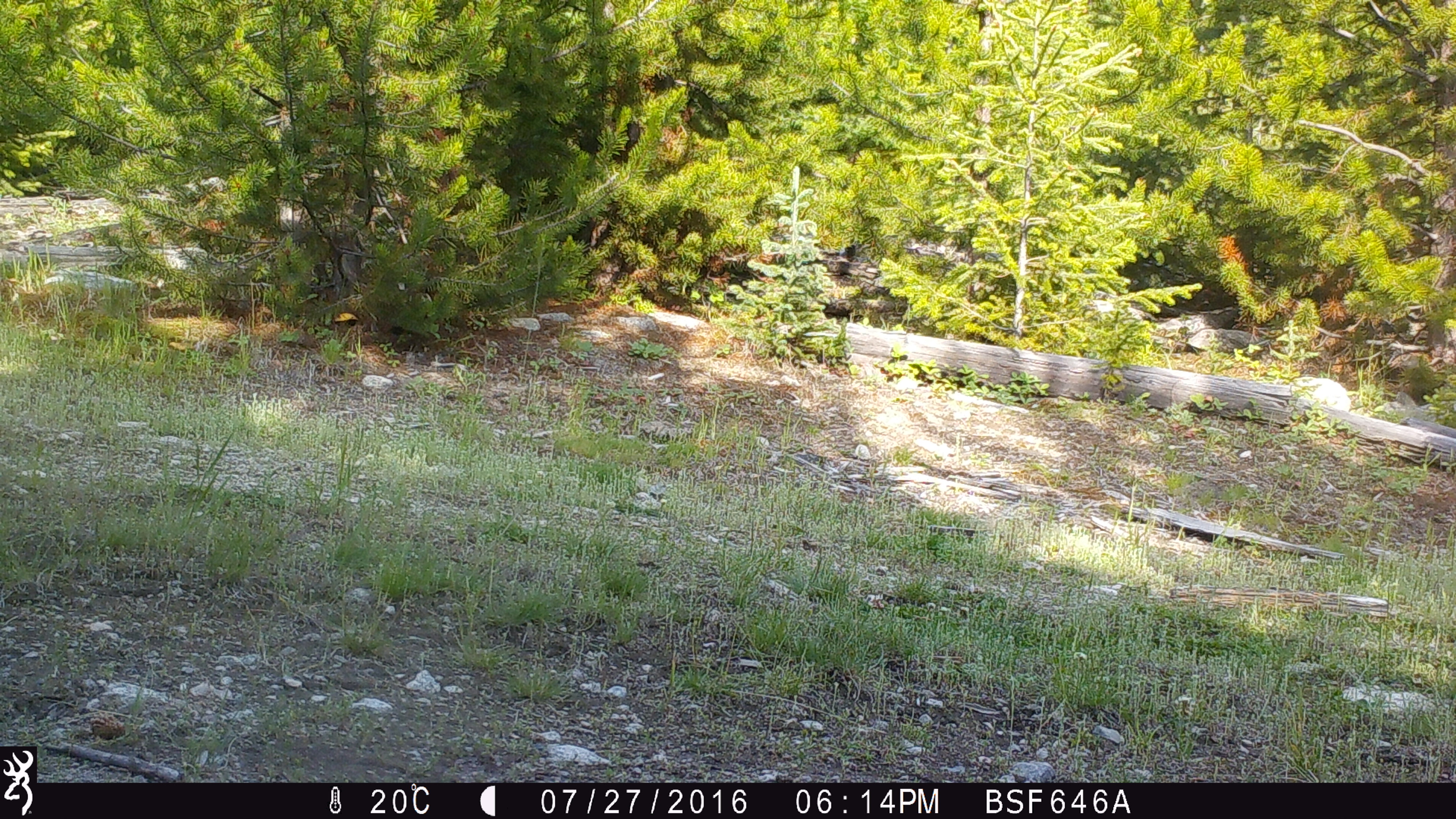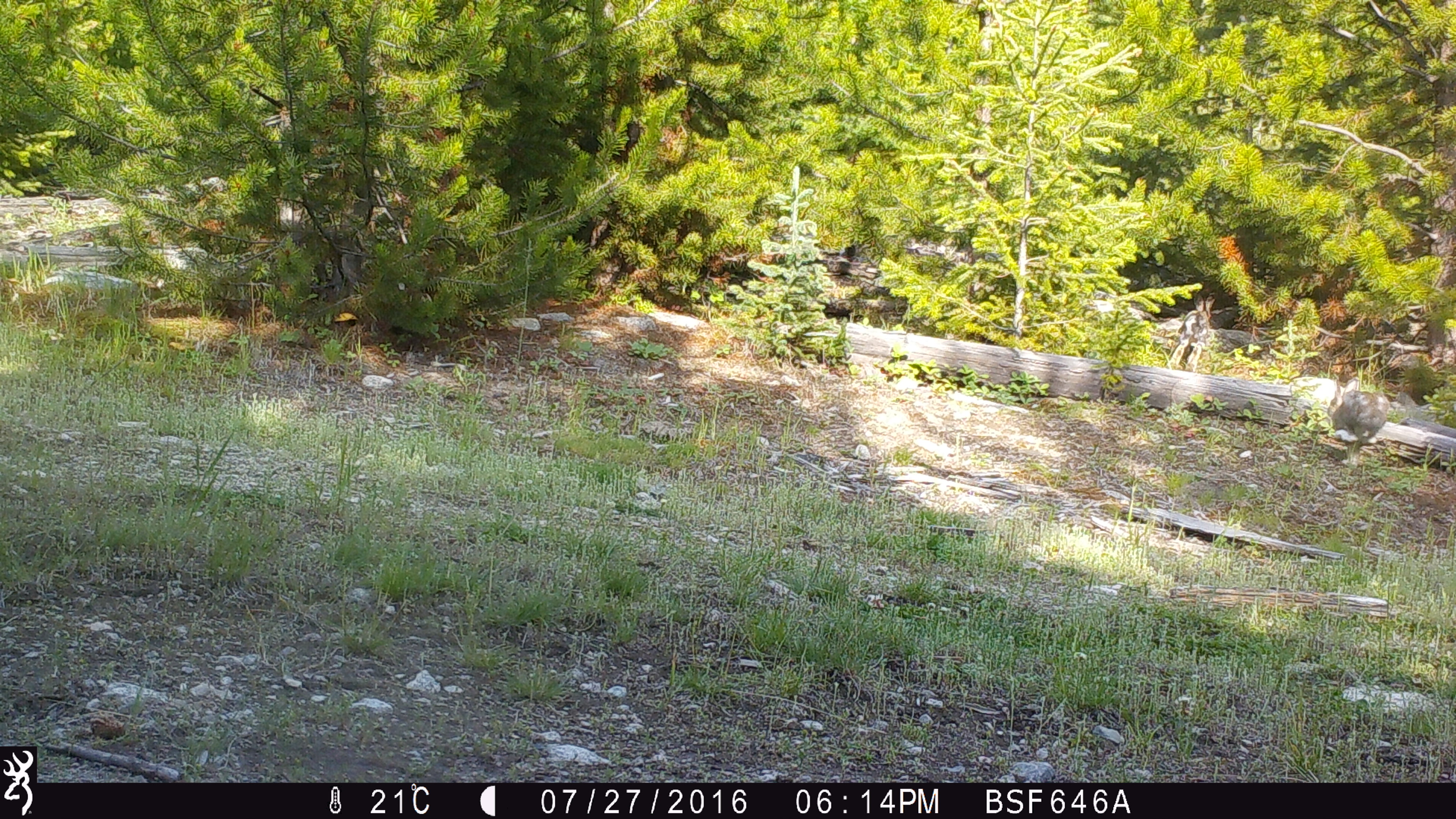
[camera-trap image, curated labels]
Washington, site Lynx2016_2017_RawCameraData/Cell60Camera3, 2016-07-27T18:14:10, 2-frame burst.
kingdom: Animalia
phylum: Chordata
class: Mammalia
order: Lagomorpha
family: Leporidae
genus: Lepus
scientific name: Lepus americanus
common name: snowshoe hare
Lepus americanus (snowshoe hare). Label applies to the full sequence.